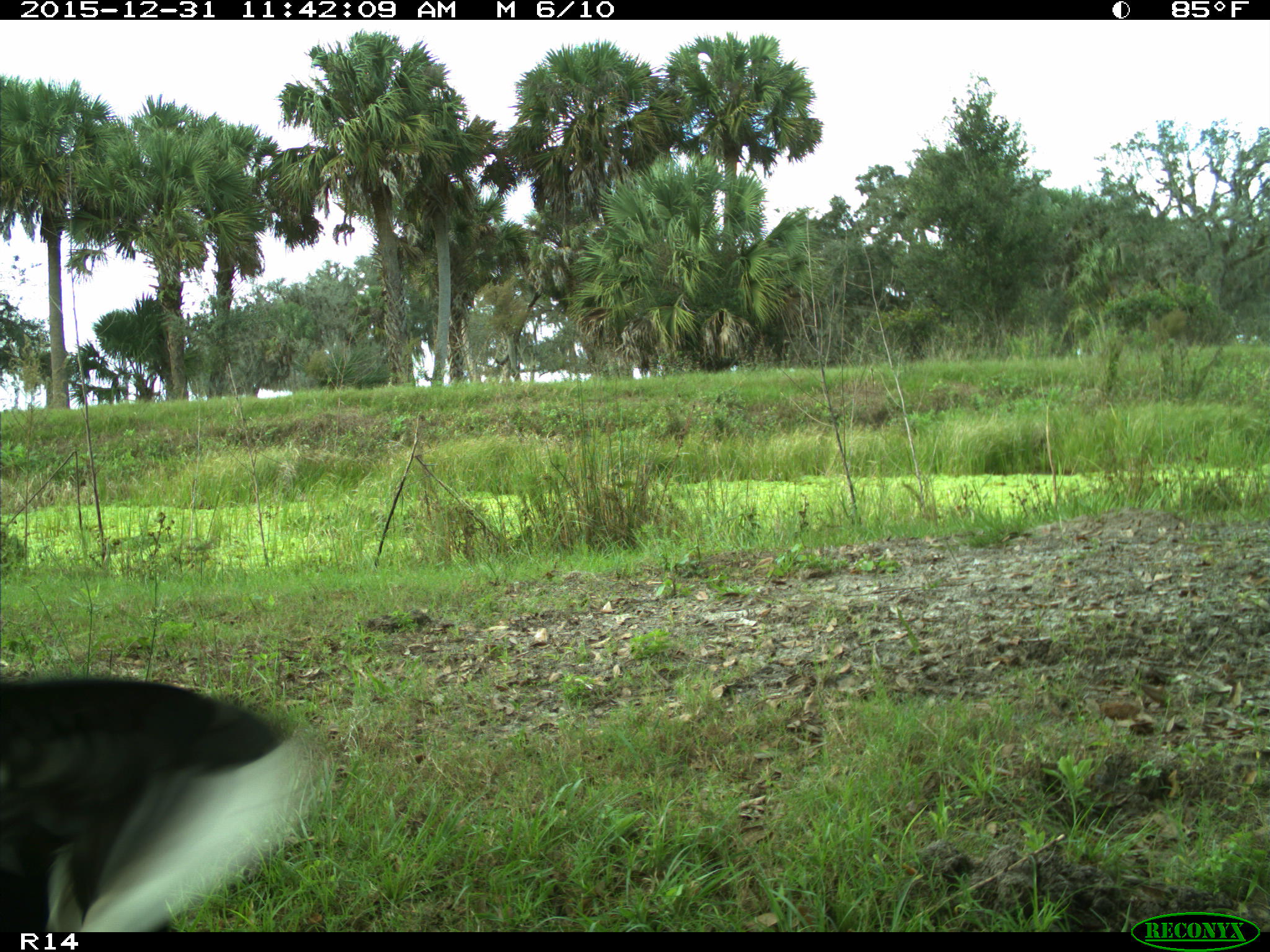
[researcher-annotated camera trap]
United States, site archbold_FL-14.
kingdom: Animalia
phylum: Chordata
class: Aves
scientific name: Aves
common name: birds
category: unidentified bird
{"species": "unidentified bird (birds) (Aves)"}